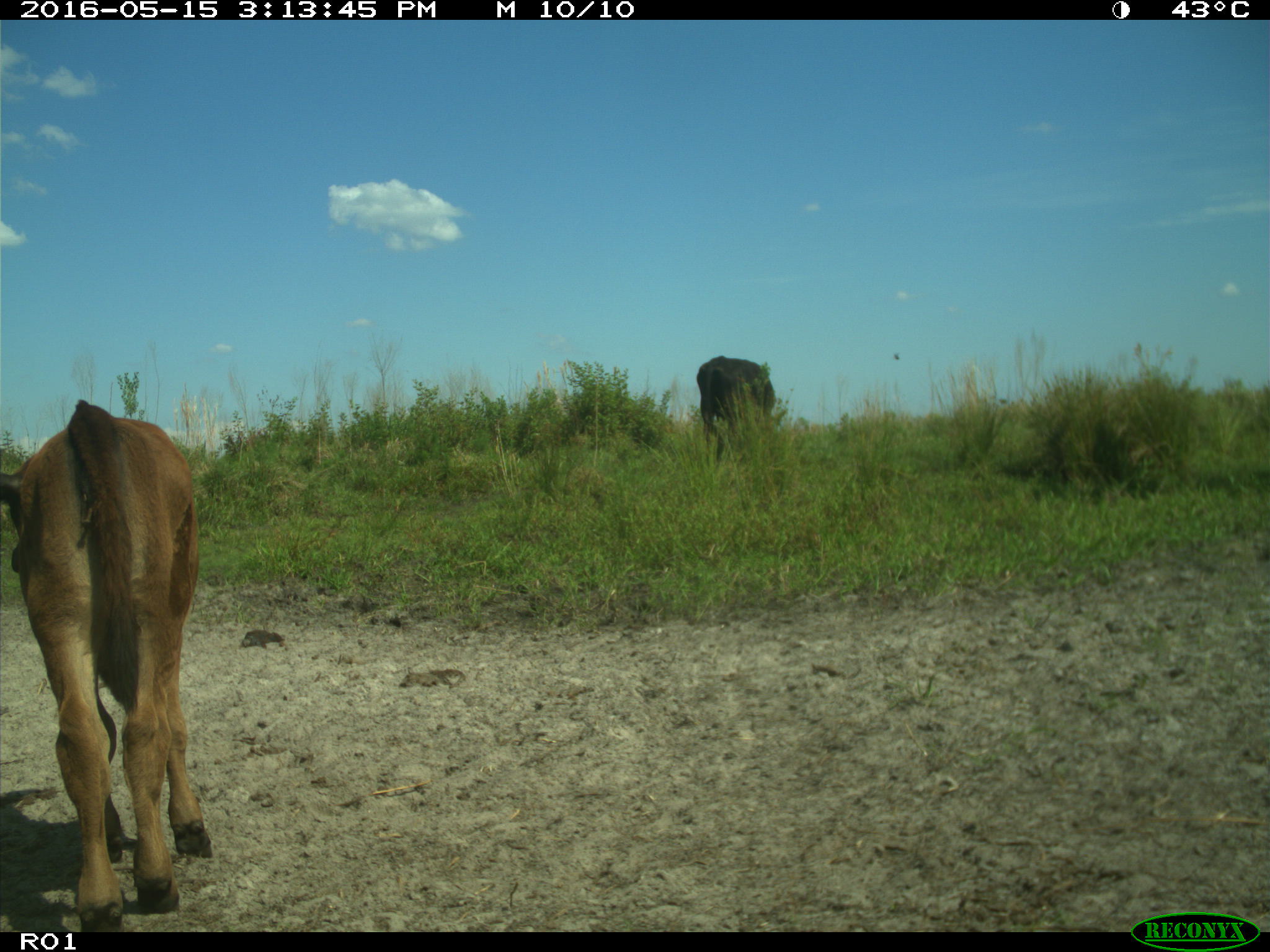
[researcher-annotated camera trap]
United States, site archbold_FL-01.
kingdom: Animalia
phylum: Chordata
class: Mammalia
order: Artiodactyla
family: Bovidae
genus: Bos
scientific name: Bos taurus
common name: domestic cow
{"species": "Bos taurus (domestic cow)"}